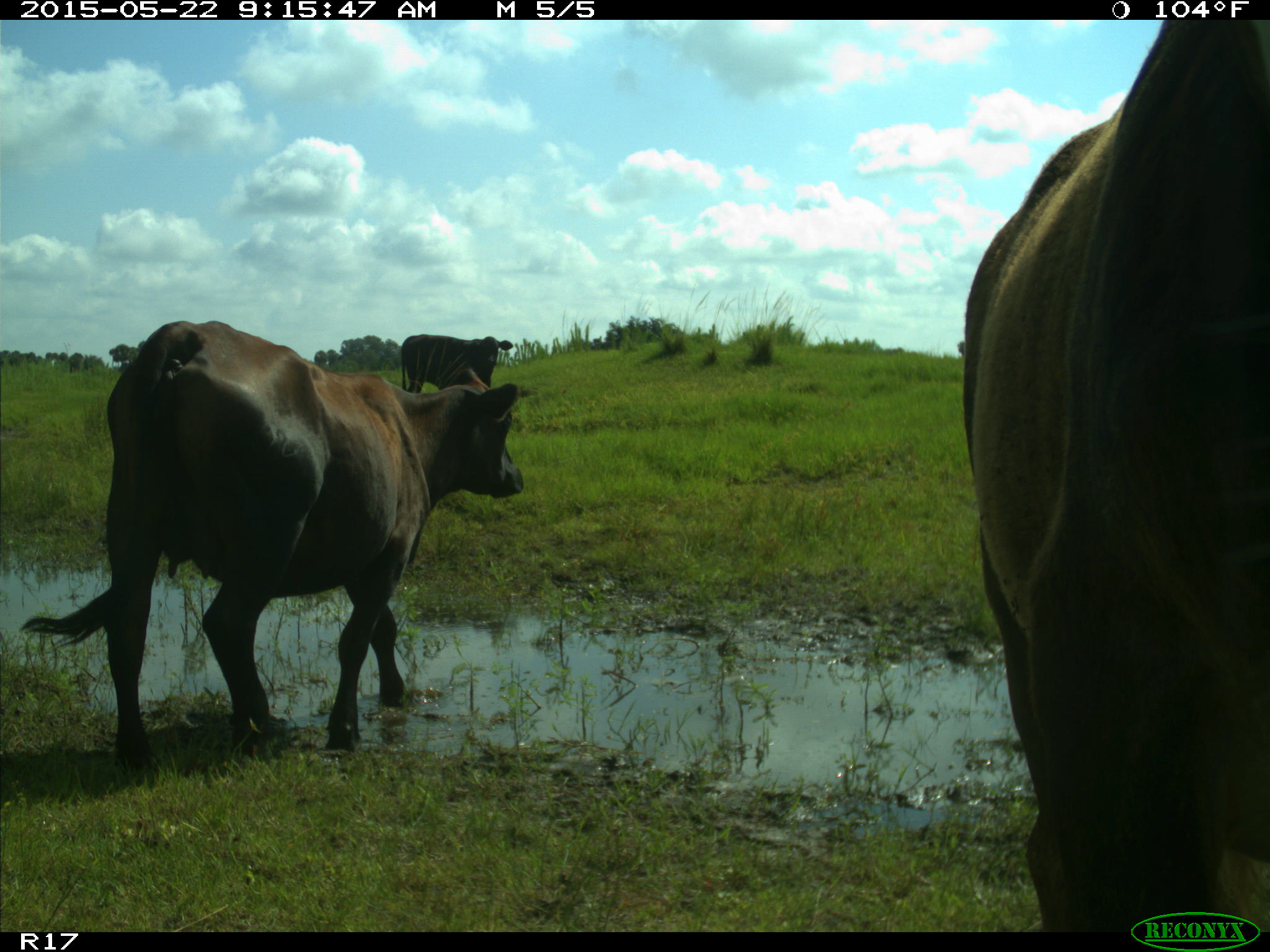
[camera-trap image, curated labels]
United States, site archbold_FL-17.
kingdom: Animalia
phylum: Chordata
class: Mammalia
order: Artiodactyla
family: Bovidae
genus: Bos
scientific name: Bos taurus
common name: domestic cow